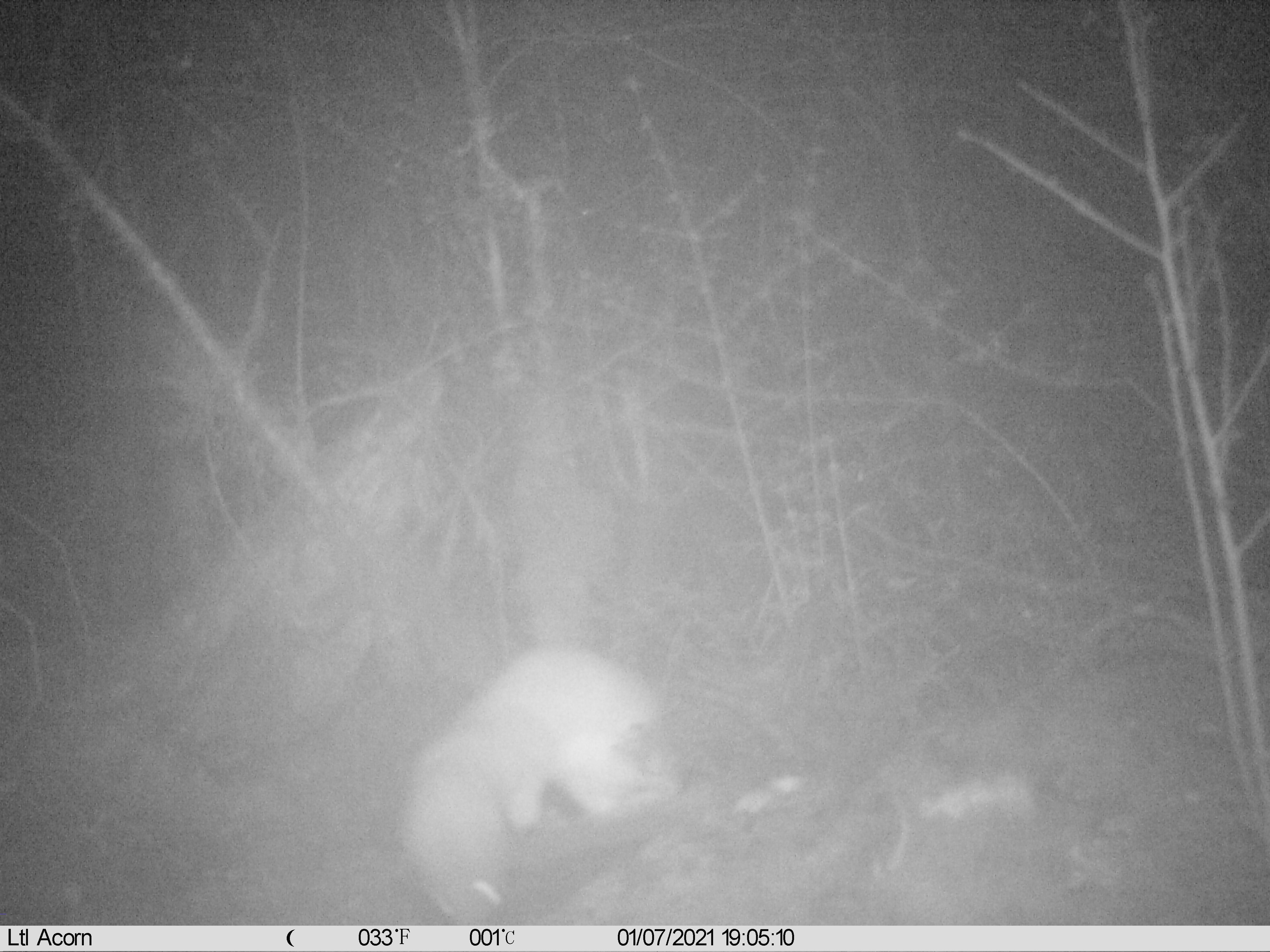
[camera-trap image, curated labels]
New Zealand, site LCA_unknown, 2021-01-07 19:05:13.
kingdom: Animalia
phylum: Chordata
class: Mammalia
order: Carnivora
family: Mustelidae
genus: Mustela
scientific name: Mustela erminea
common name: stoat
Stoat (Mustela erminea).